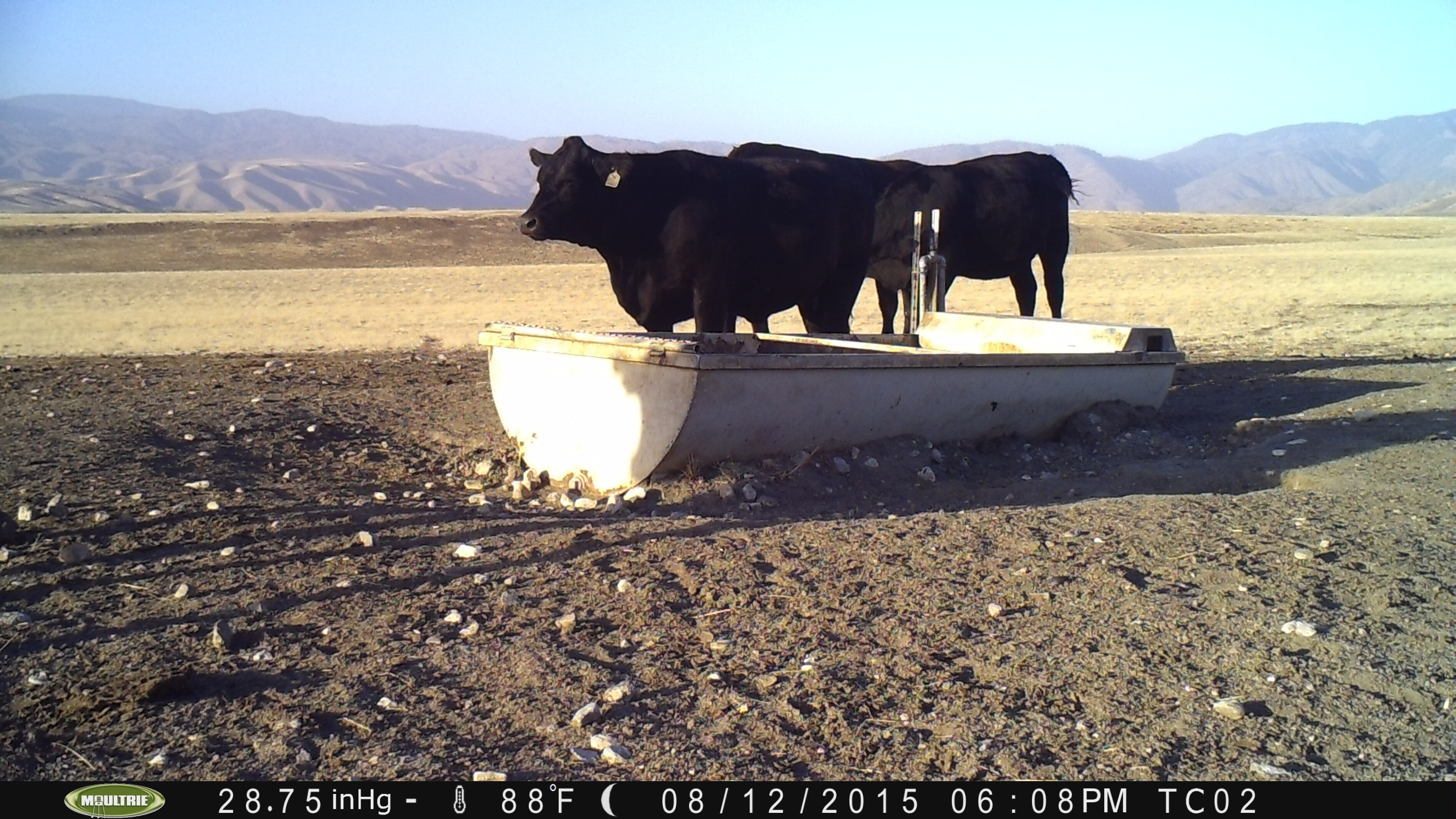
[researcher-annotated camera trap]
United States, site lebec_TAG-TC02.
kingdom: Animalia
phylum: Chordata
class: Mammalia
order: Artiodactyla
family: Bovidae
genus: Bos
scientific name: Bos taurus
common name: domestic cow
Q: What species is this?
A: Bos taurus (domestic cow).